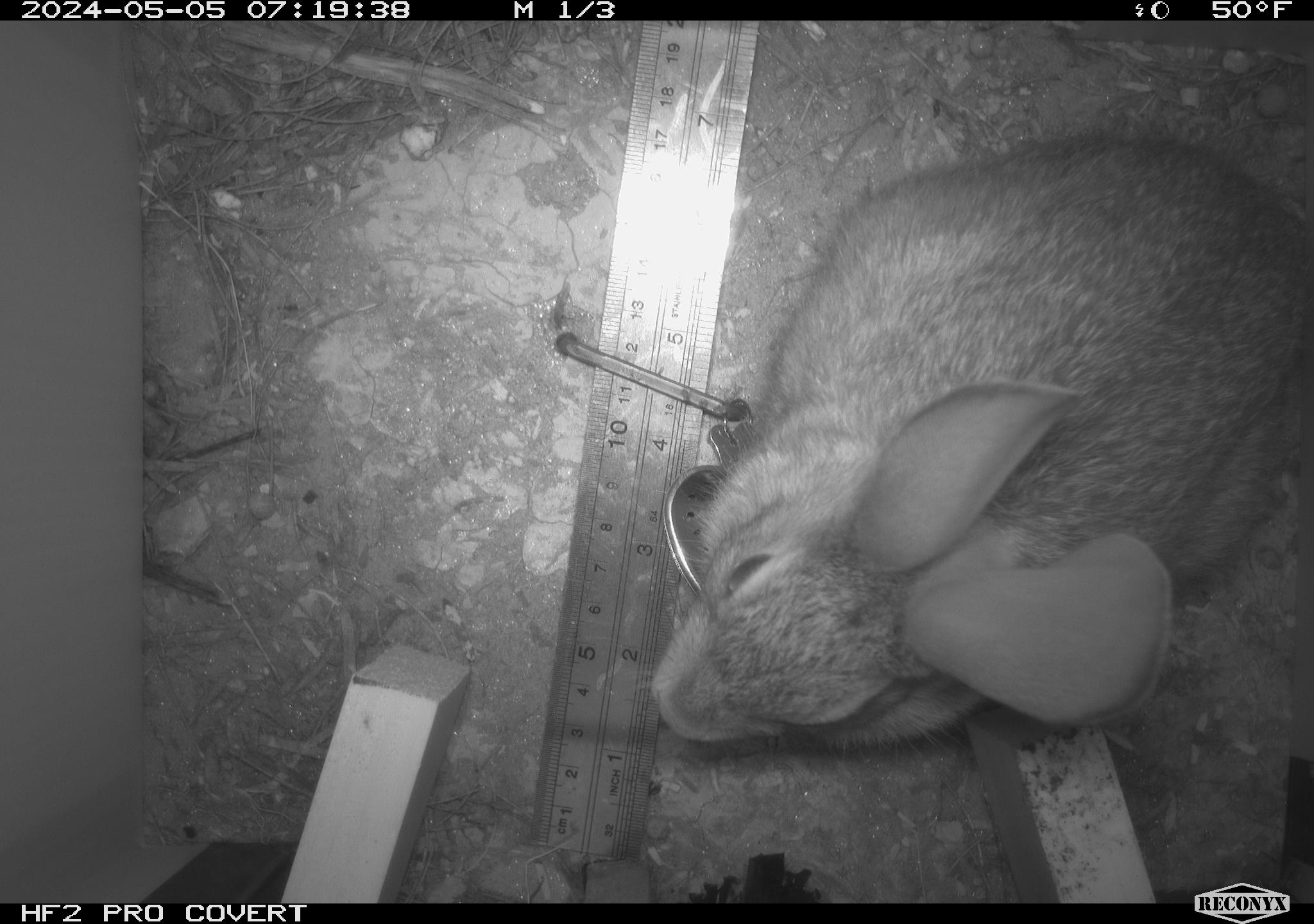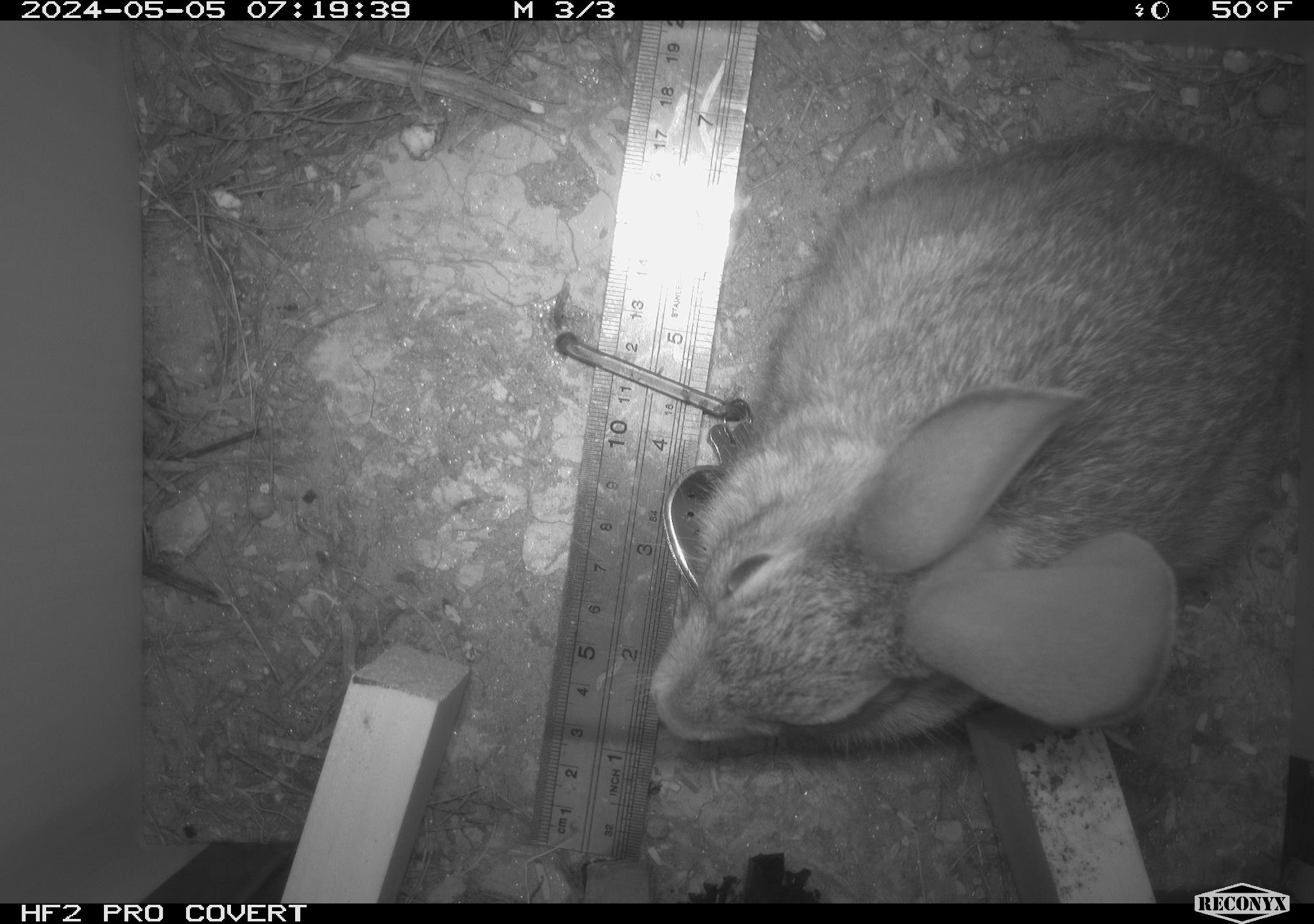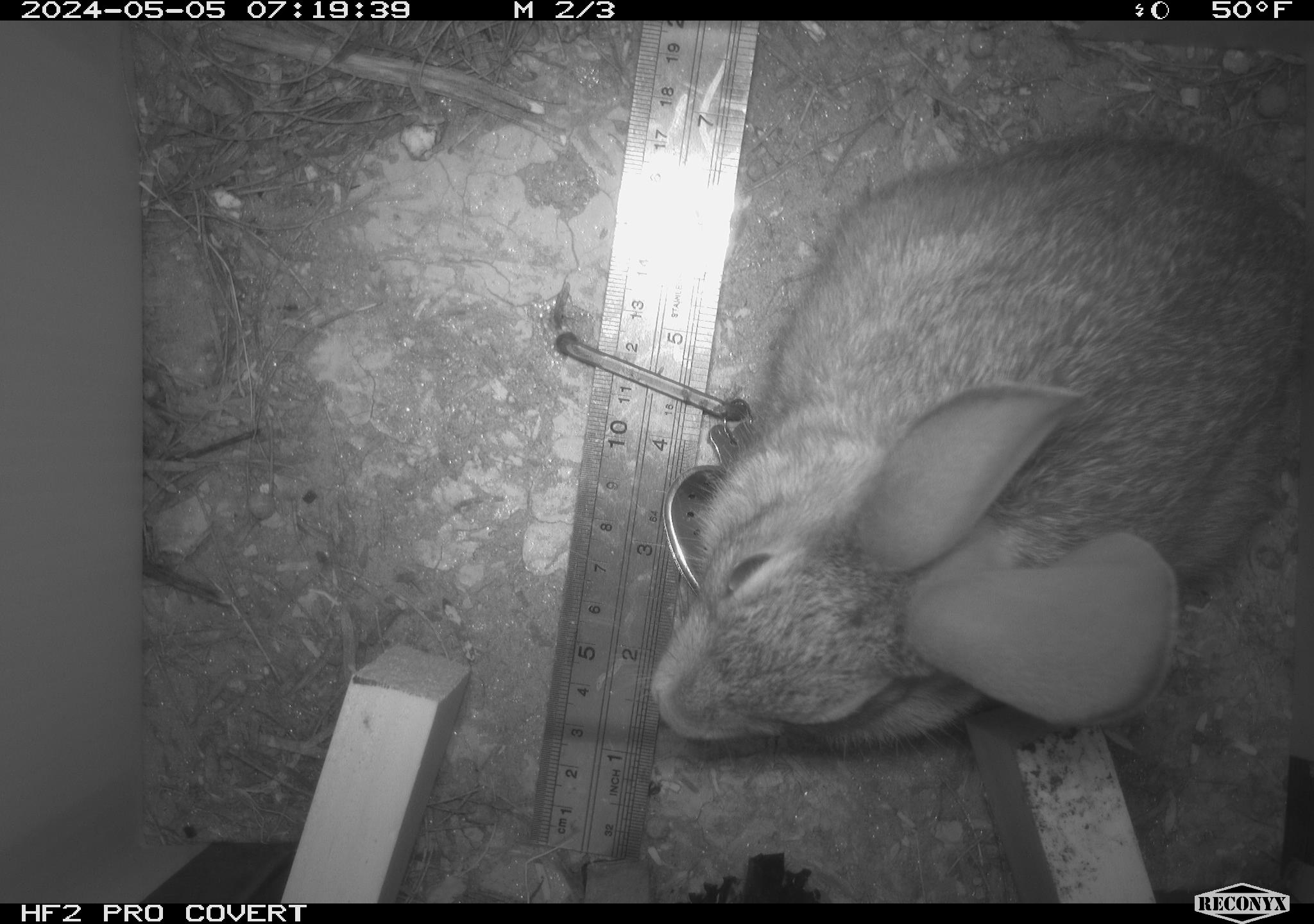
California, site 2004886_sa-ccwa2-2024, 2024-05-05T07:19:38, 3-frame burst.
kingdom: Animalia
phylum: Chordata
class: Mammalia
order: Lagomorpha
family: Leporidae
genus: Sylvilagus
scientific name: Sylvilagus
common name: cottontail rabbits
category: sylvilagus species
Sylvilagus species (cottontail rabbits) (Sylvilagus).